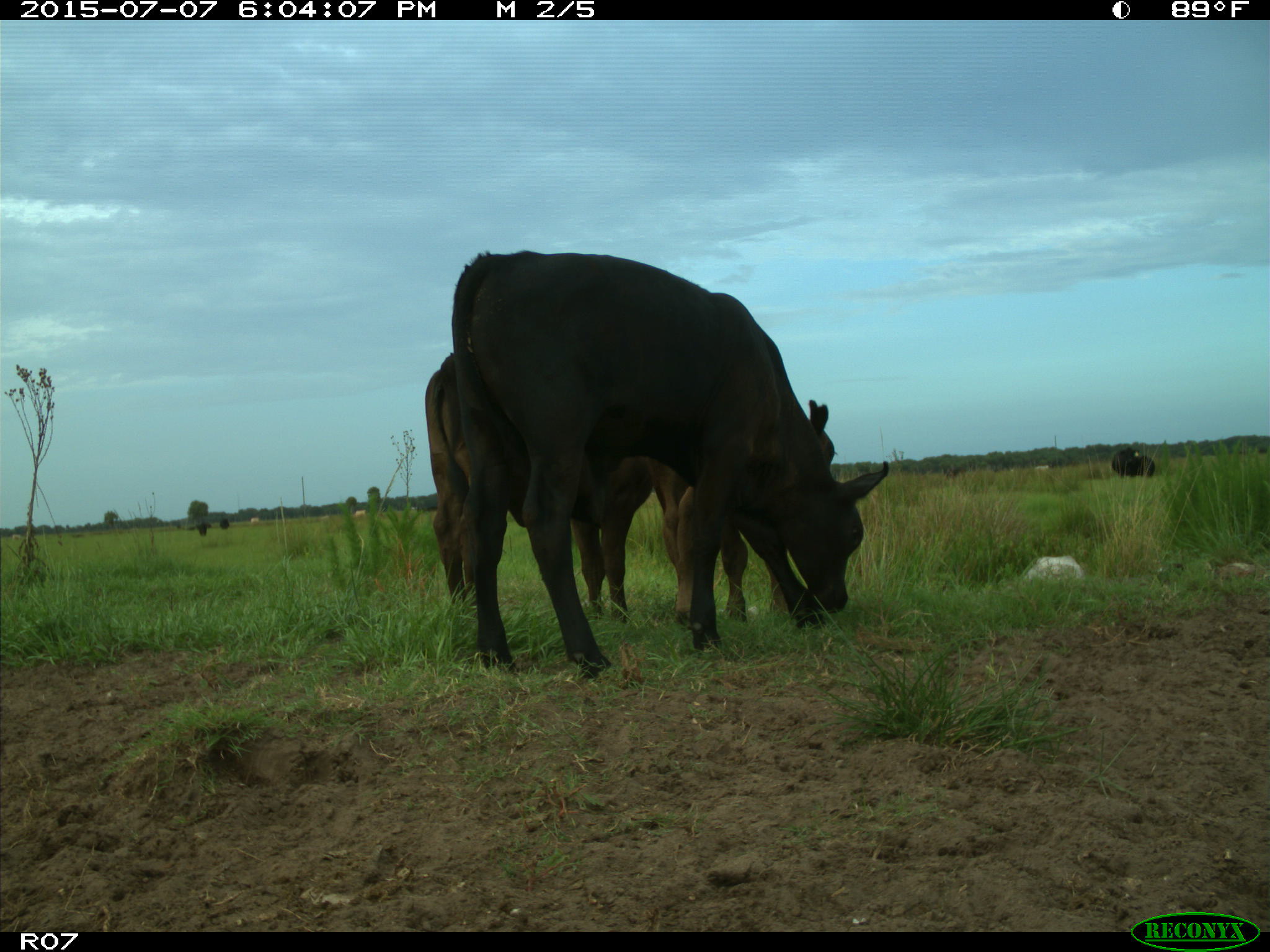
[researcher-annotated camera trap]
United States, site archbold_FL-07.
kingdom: Animalia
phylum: Chordata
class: Mammalia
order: Artiodactyla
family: Bovidae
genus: Bos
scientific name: Bos taurus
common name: domestic cow